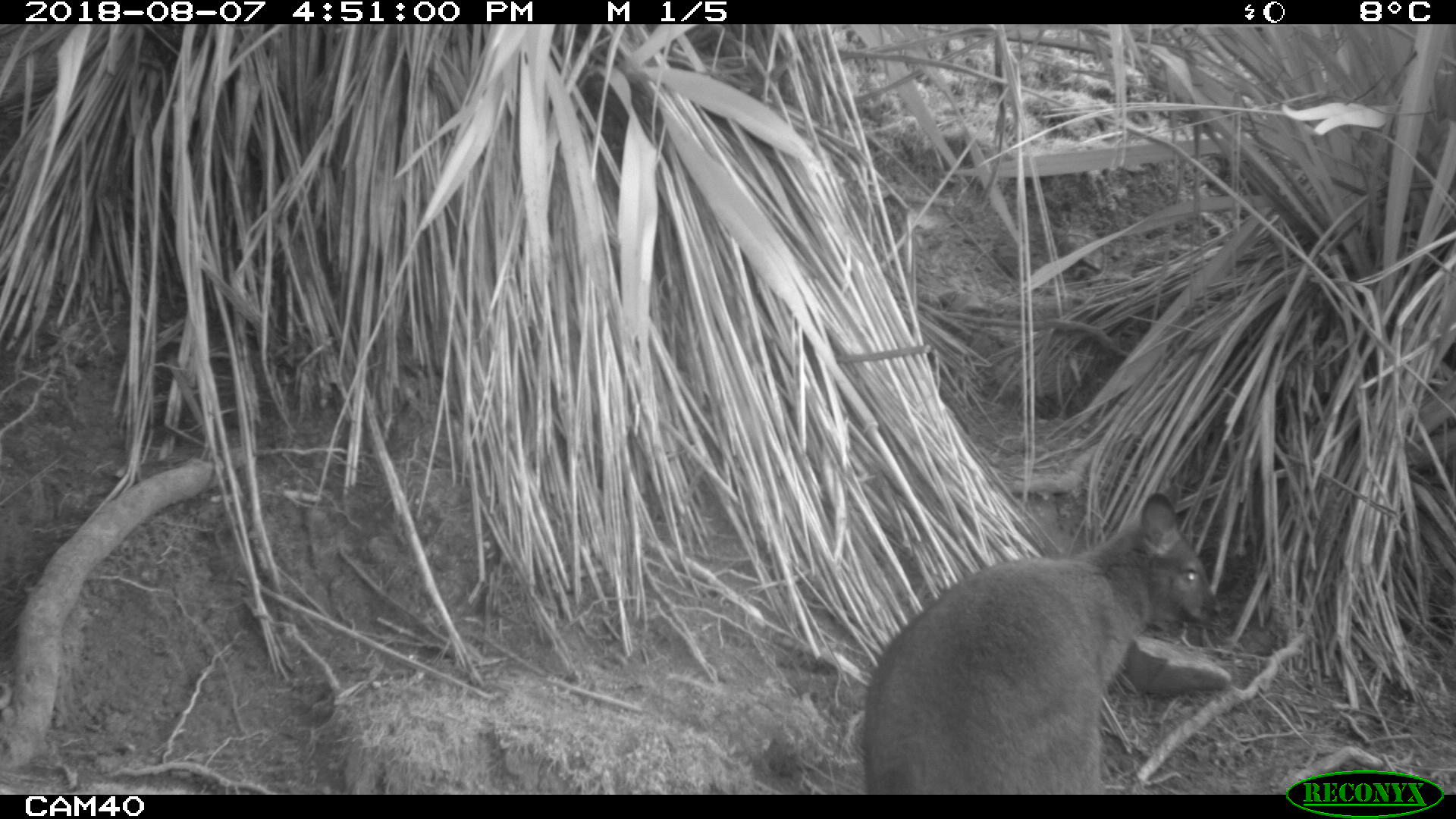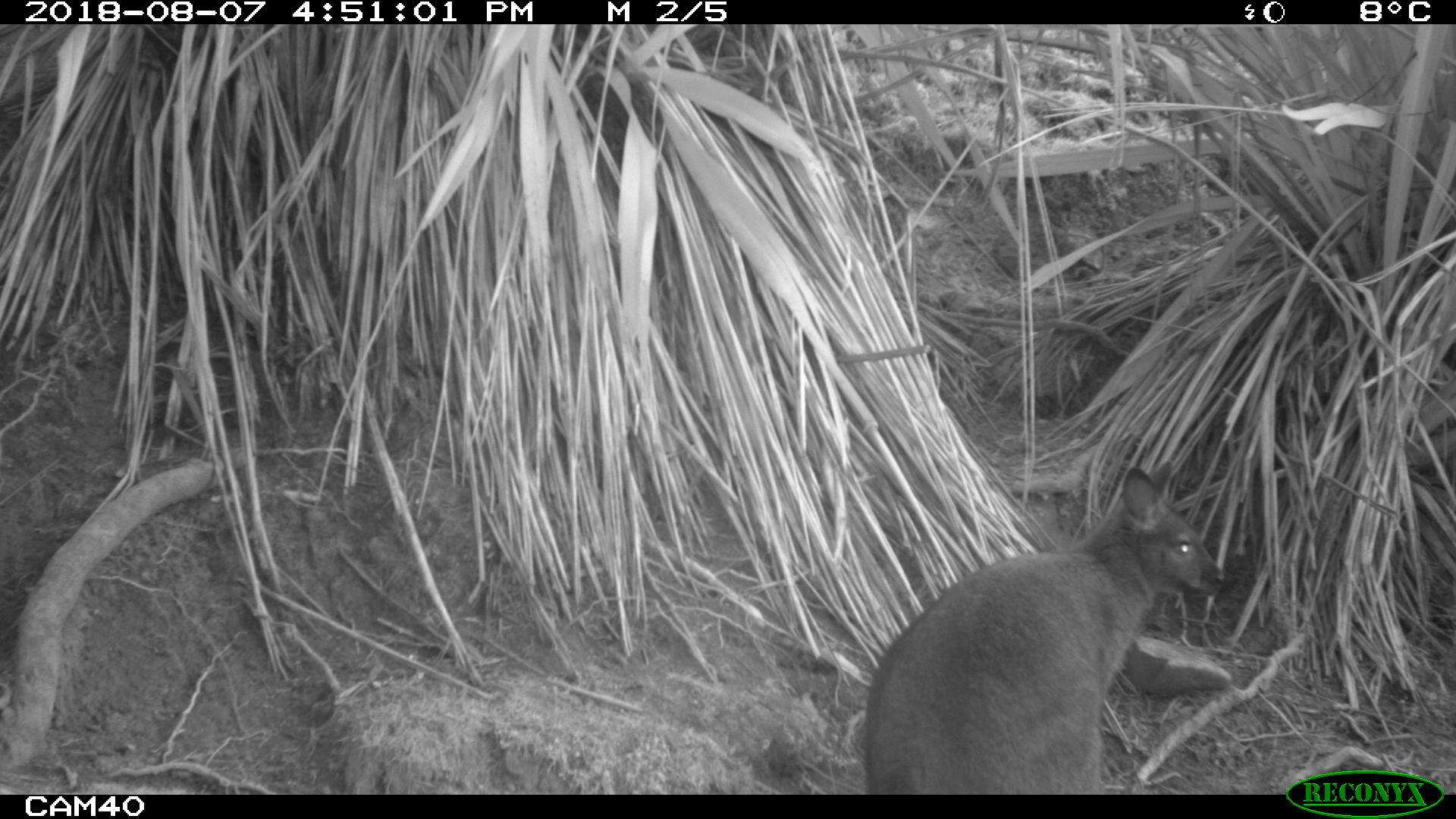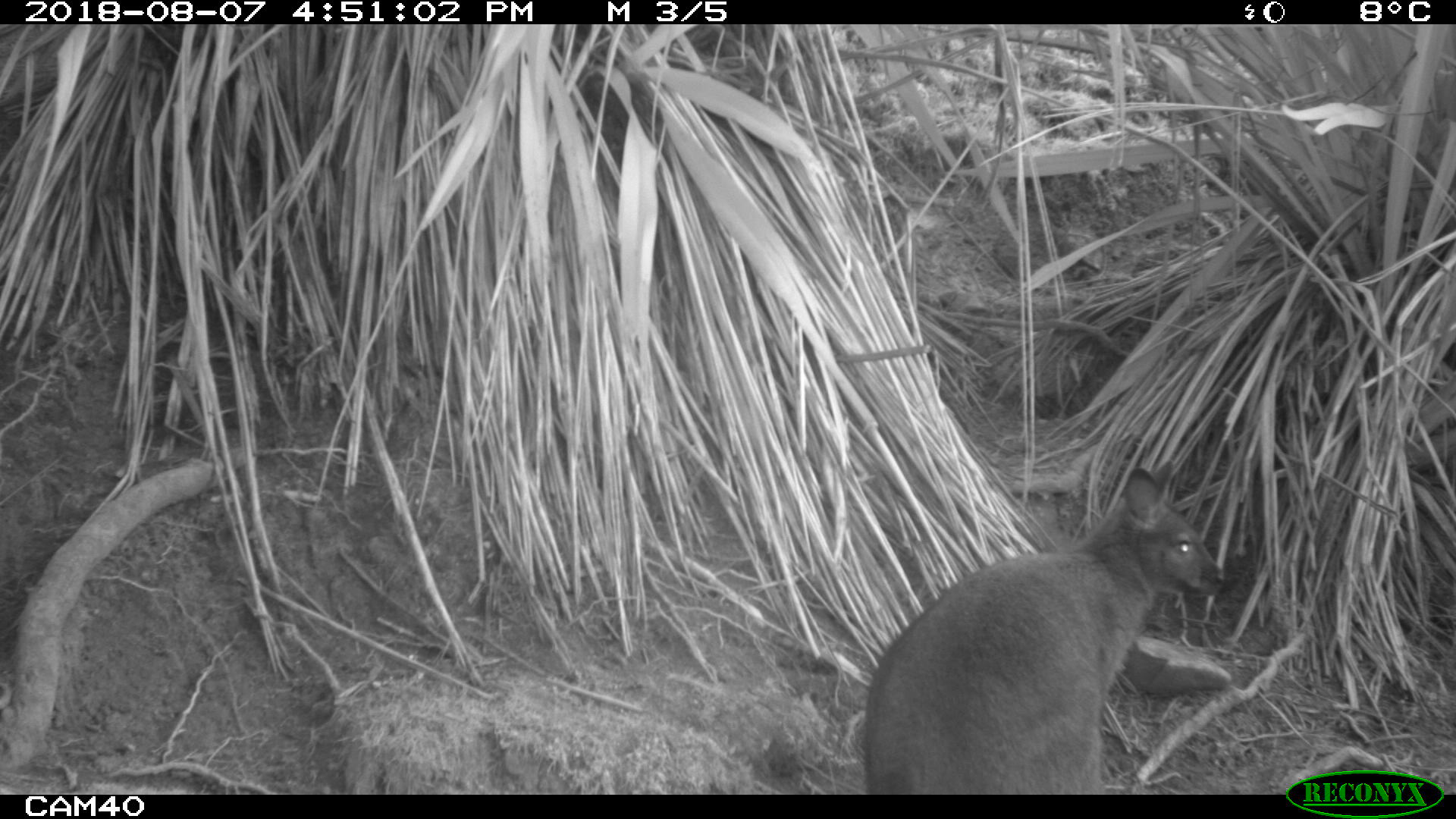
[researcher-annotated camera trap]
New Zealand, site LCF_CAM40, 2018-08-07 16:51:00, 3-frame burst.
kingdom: Animalia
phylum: Chordata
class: Mammalia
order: Diprotodontia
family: Macropodidae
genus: Notamacropus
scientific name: Notamacropus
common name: wallaby